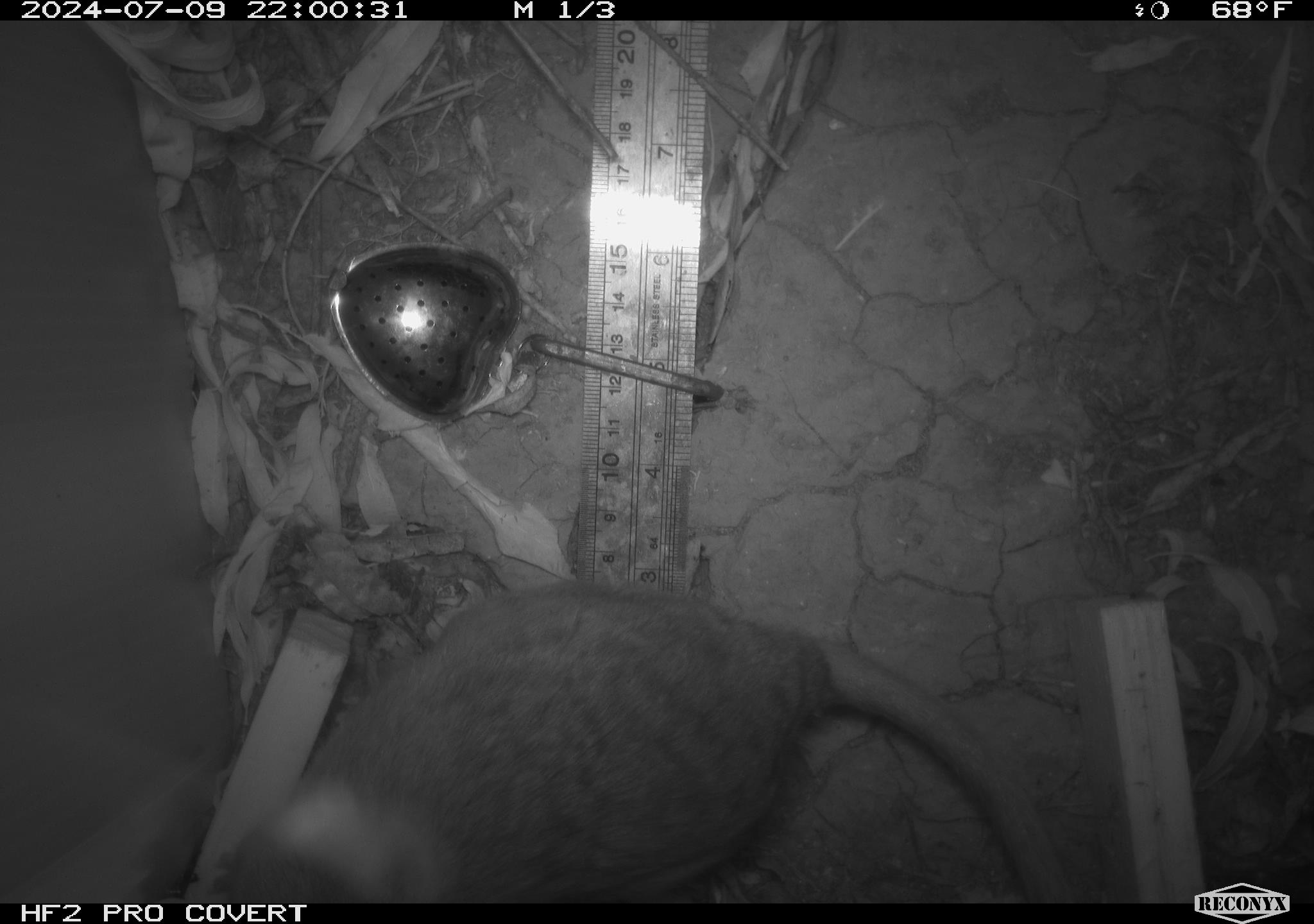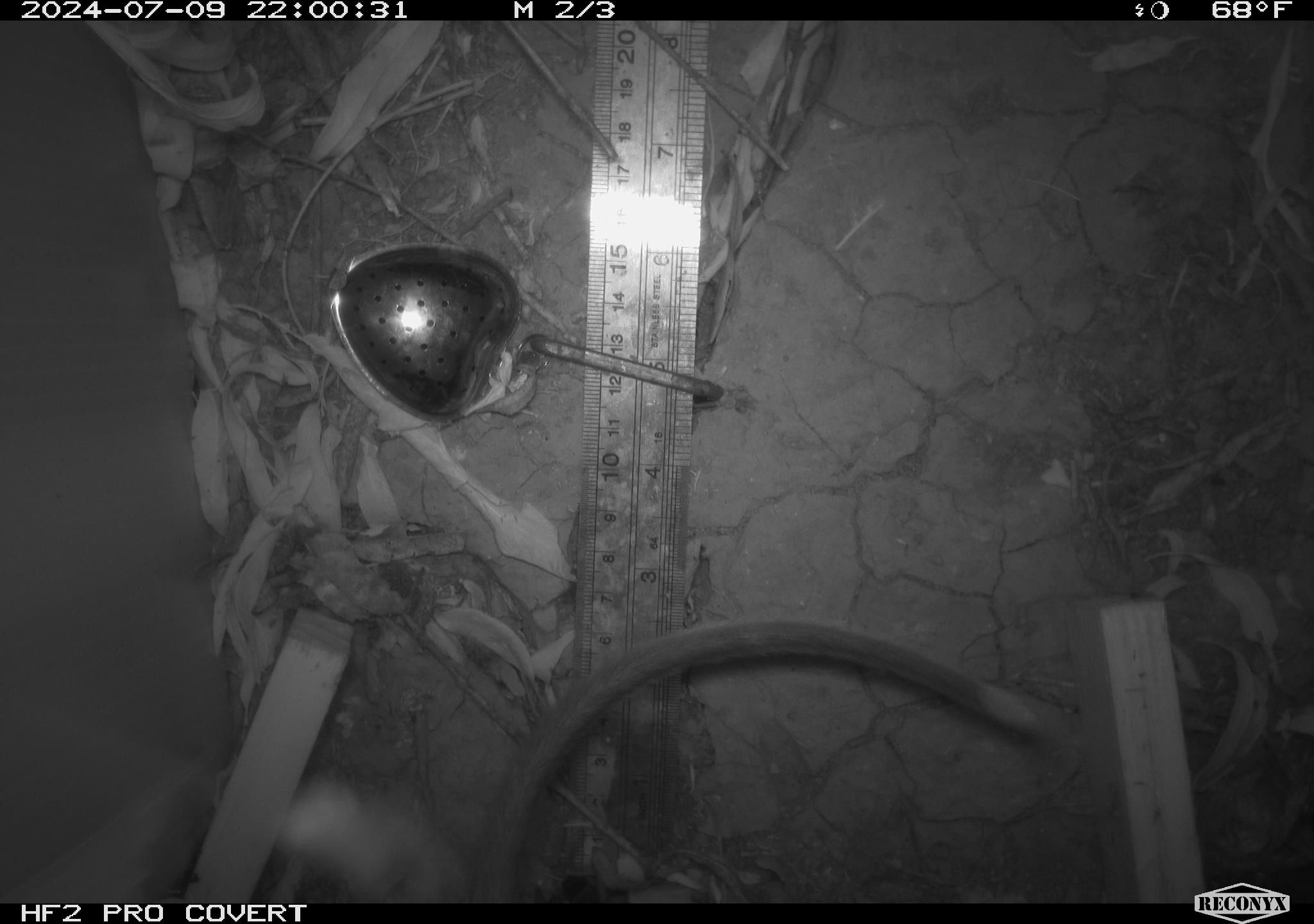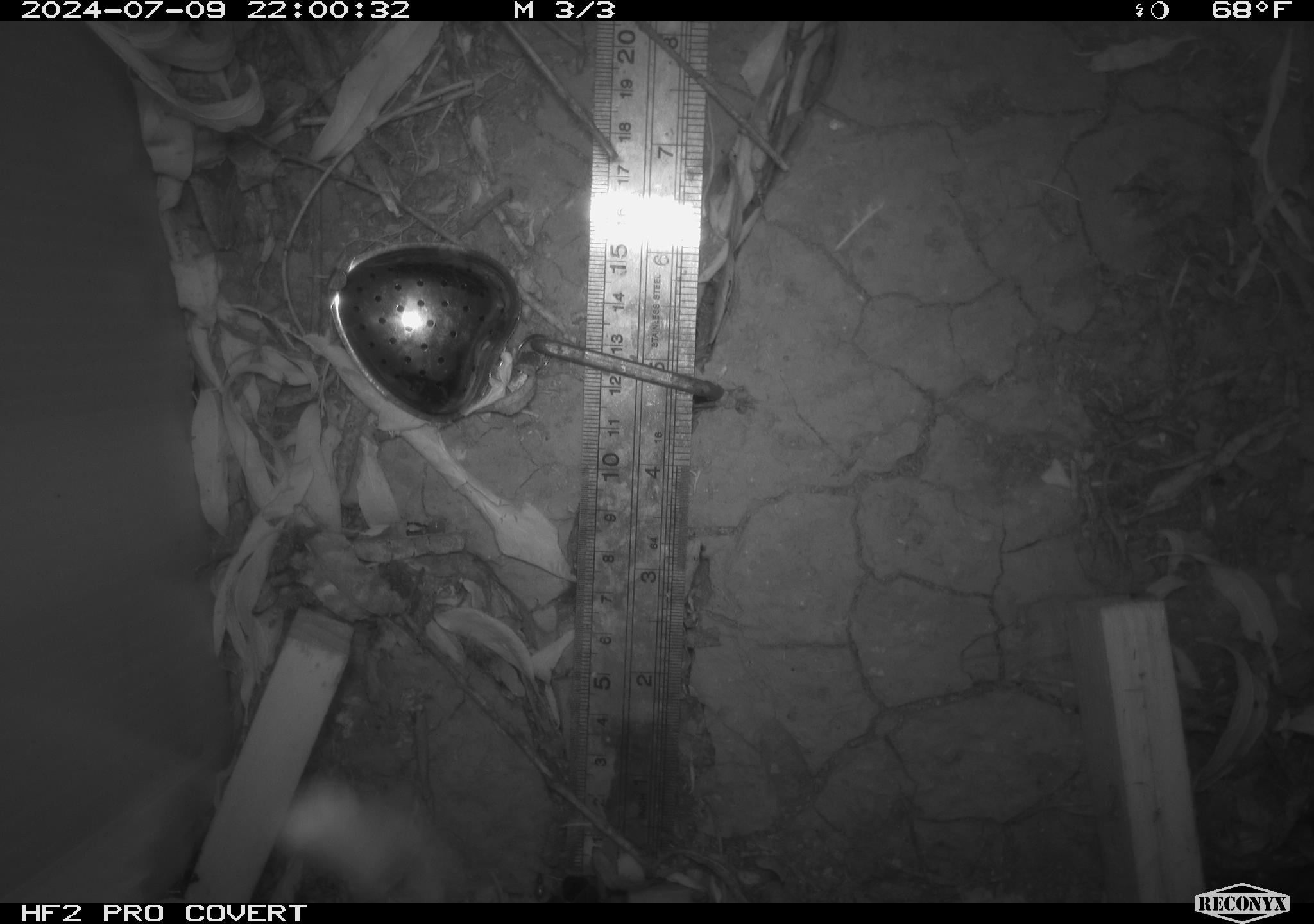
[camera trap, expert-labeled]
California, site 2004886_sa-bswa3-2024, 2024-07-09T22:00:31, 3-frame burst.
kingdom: Animalia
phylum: Chordata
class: Mammalia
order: Rodentia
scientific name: Rodentia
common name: woodrat or rat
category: woodrat or rat species